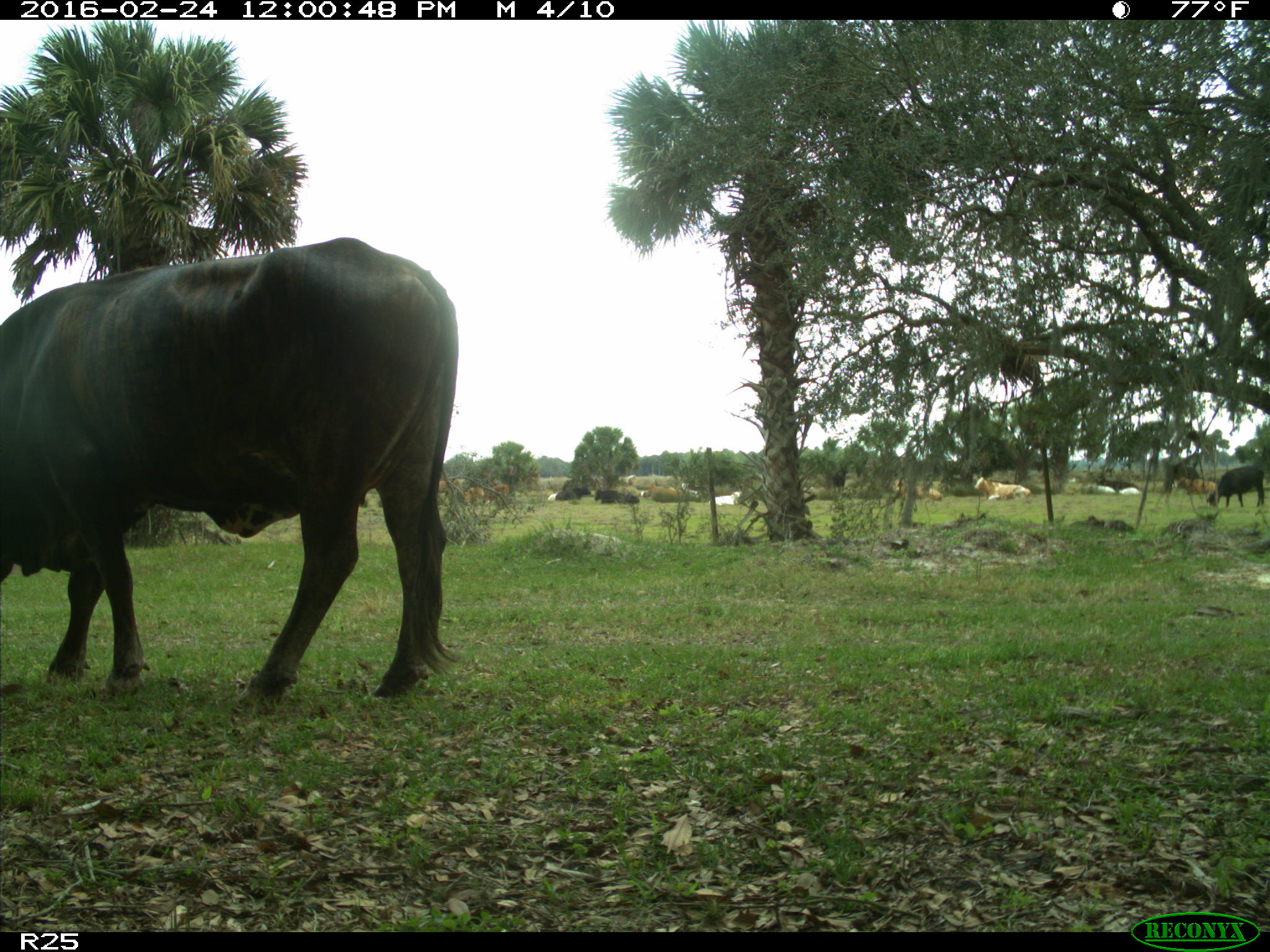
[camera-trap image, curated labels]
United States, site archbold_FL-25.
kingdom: Animalia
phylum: Chordata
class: Mammalia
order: Artiodactyla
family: Bovidae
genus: Bos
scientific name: Bos taurus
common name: domestic cow